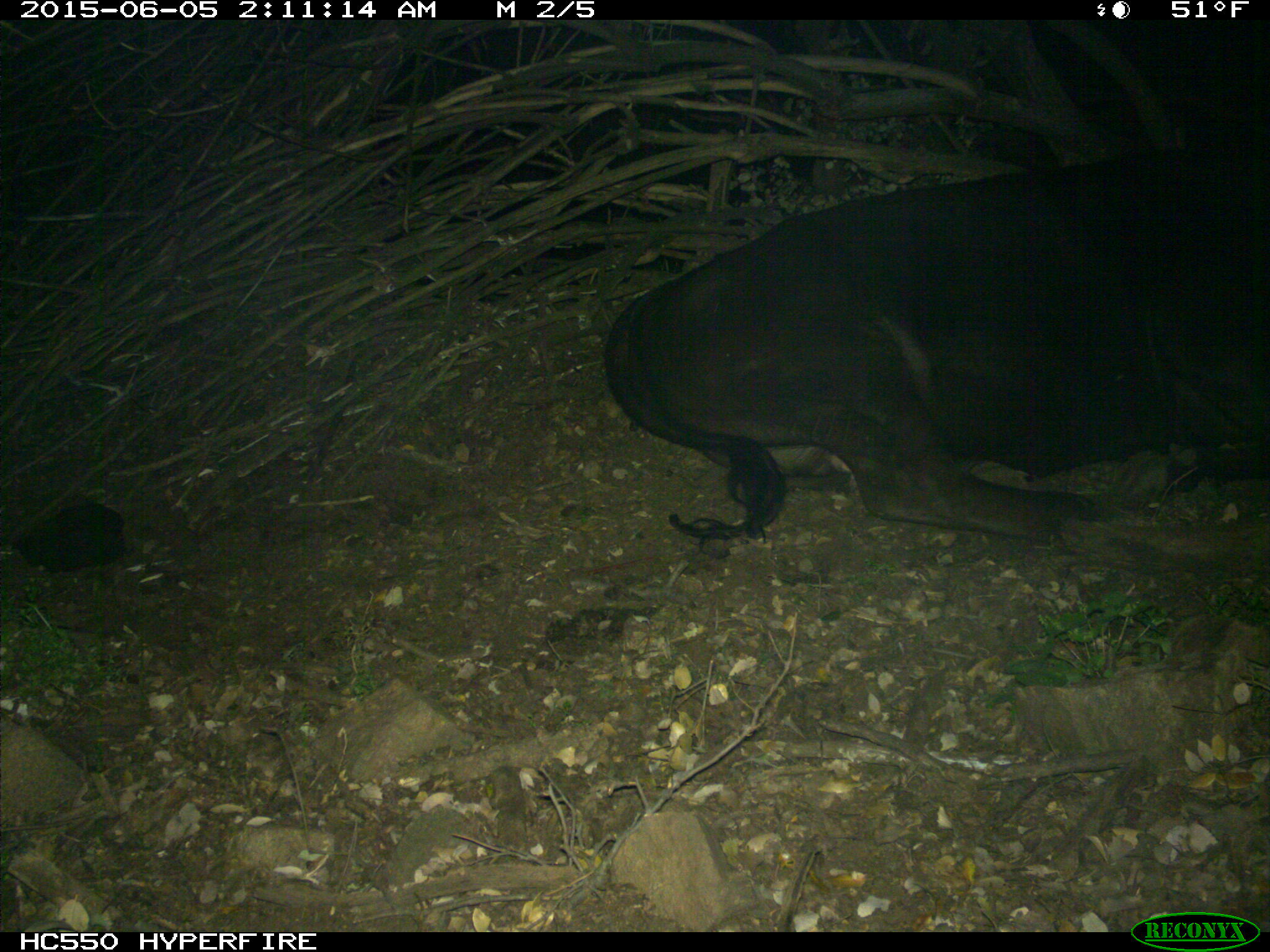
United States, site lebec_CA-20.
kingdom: Animalia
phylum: Chordata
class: Mammalia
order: Artiodactyla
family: Bovidae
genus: Bos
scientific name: Bos taurus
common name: domestic cow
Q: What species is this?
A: Bos taurus (domestic cow).